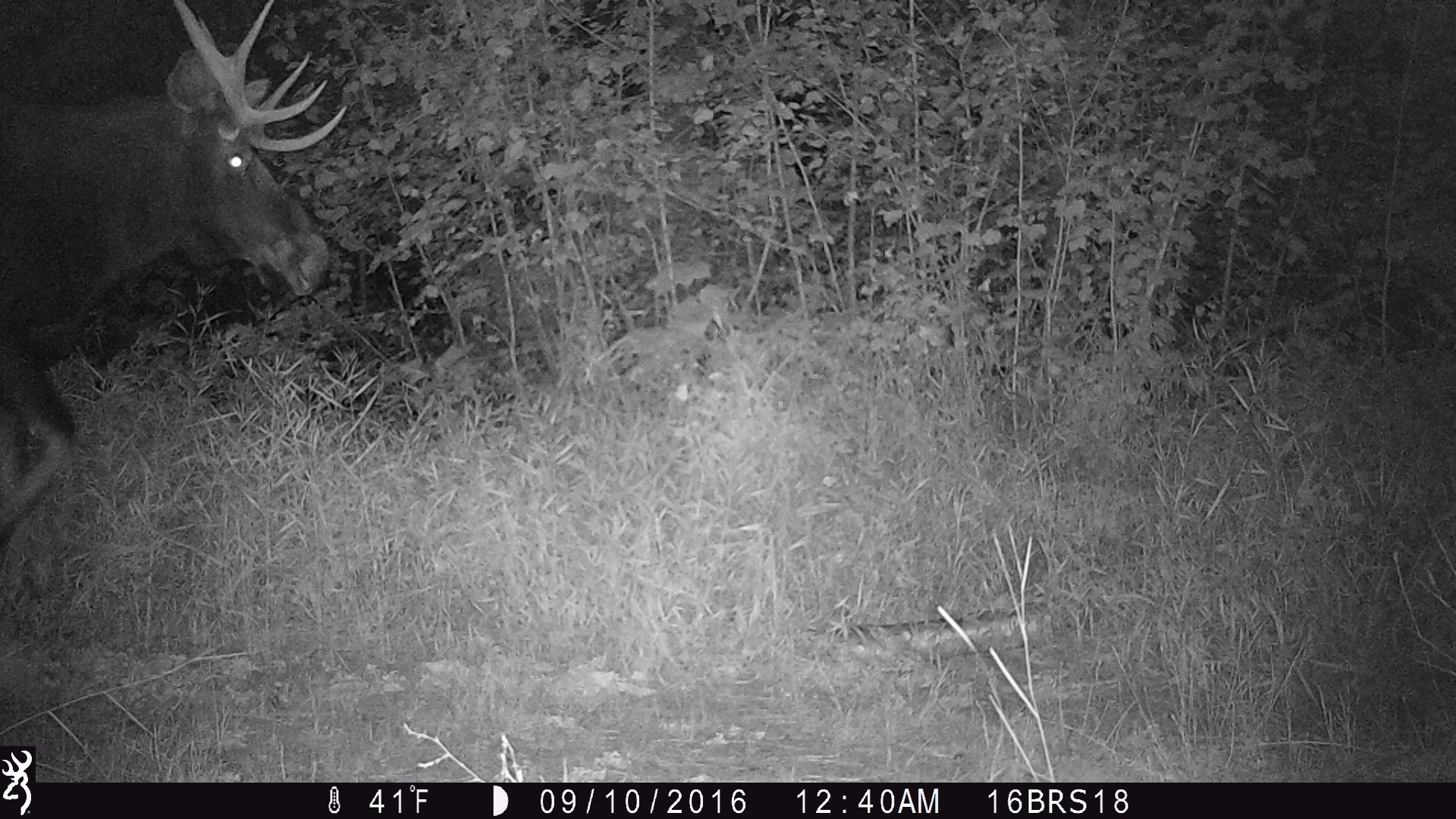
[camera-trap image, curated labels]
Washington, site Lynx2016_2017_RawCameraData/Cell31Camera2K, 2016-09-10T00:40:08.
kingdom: Animalia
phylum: Chordata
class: Mammalia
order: Artiodactyla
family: Cervidae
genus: Alces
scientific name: Alces alces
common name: moose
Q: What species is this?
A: Alces alces (moose).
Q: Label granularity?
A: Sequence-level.